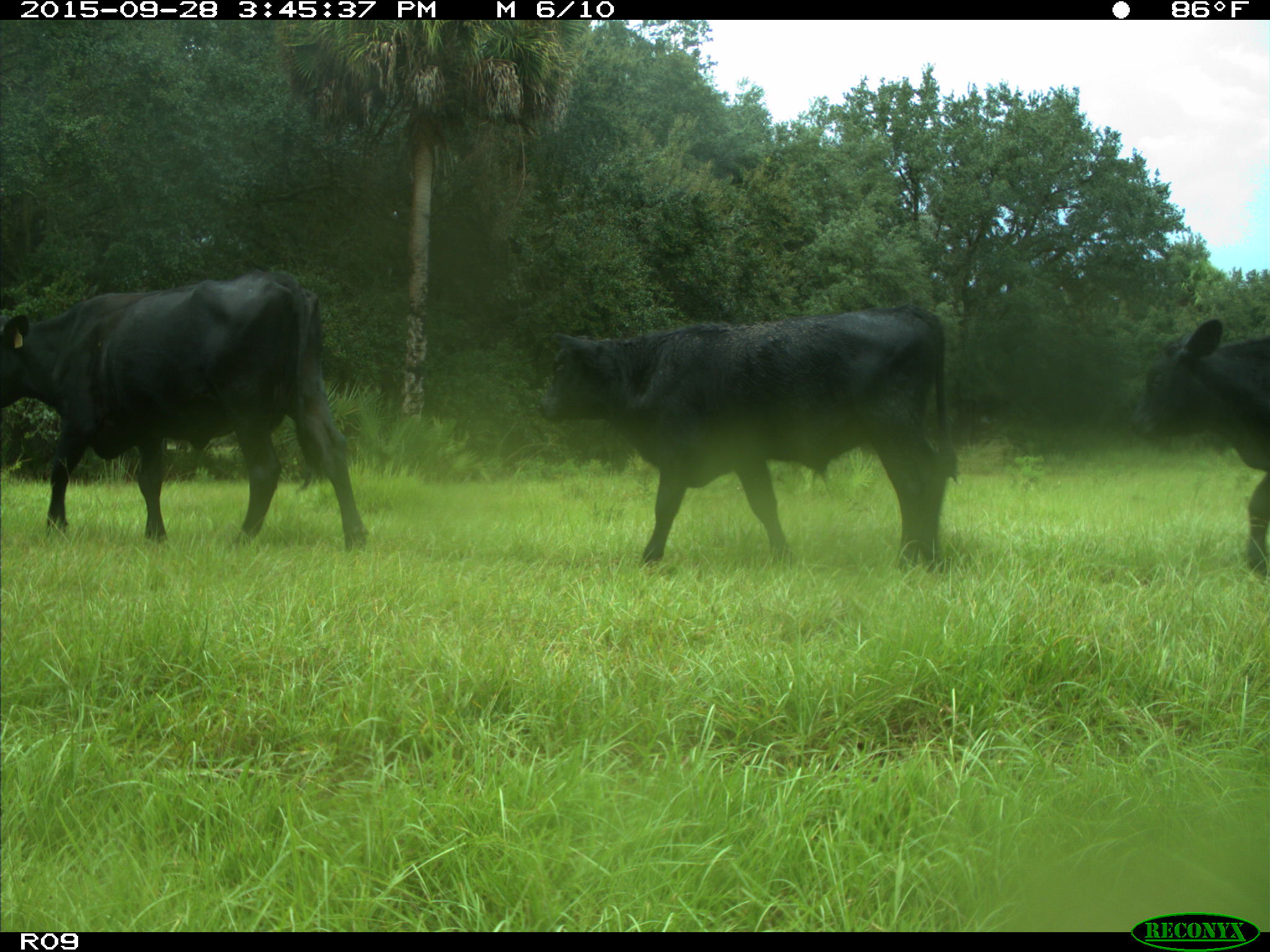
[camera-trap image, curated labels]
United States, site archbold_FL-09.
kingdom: Animalia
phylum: Chordata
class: Mammalia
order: Artiodactyla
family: Bovidae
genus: Bos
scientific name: Bos taurus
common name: domestic cow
Bos taurus (domestic cow).